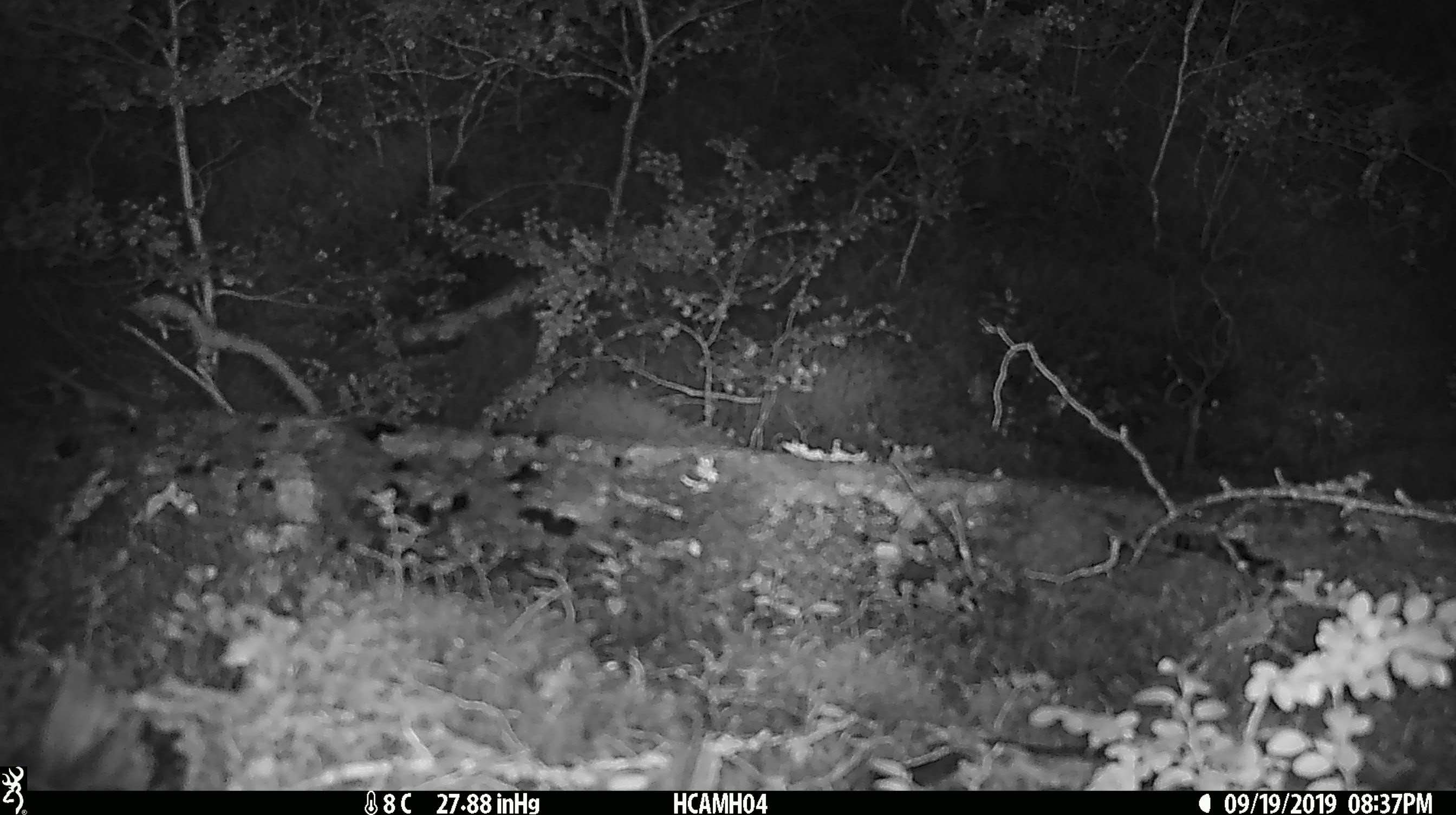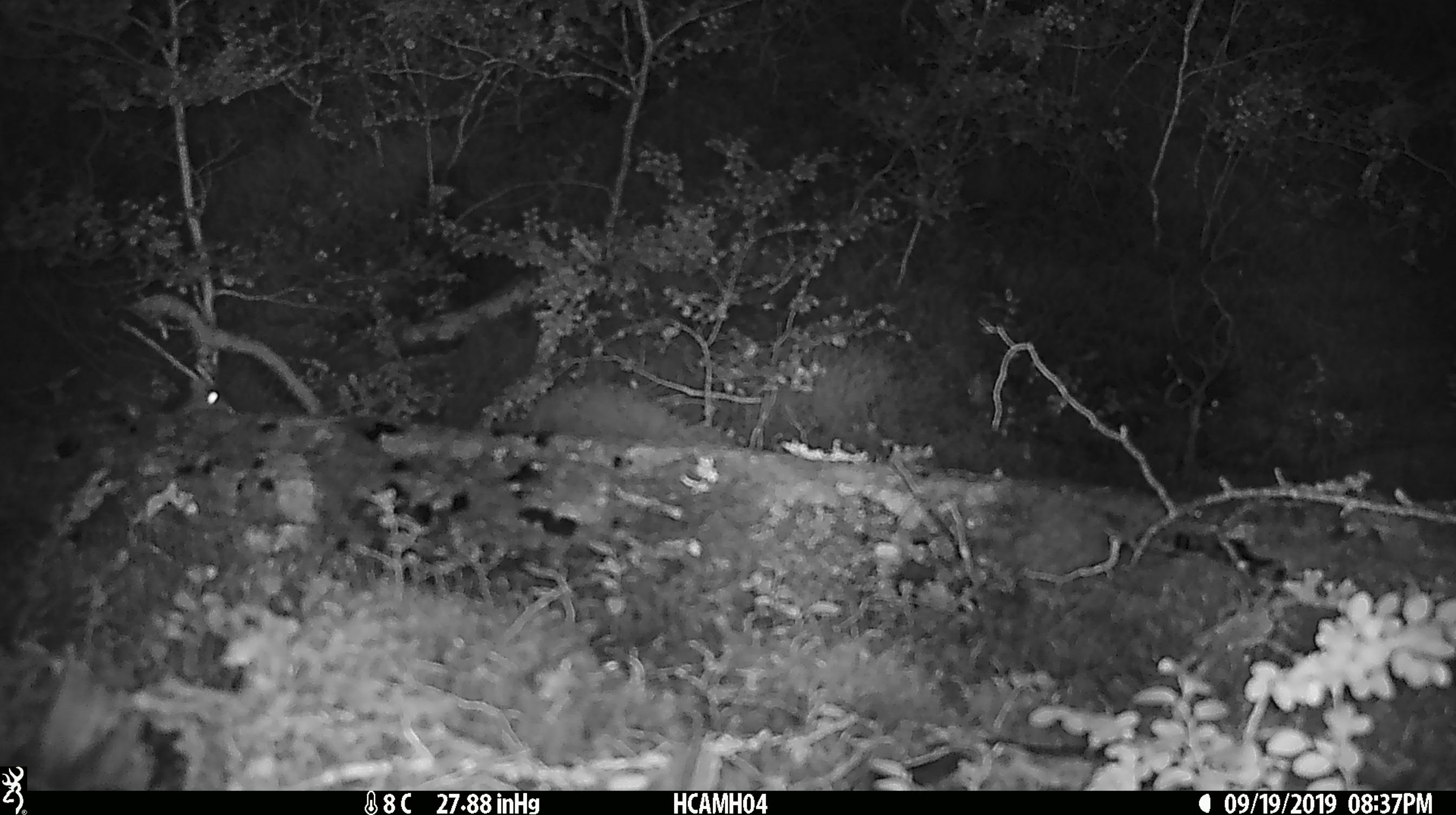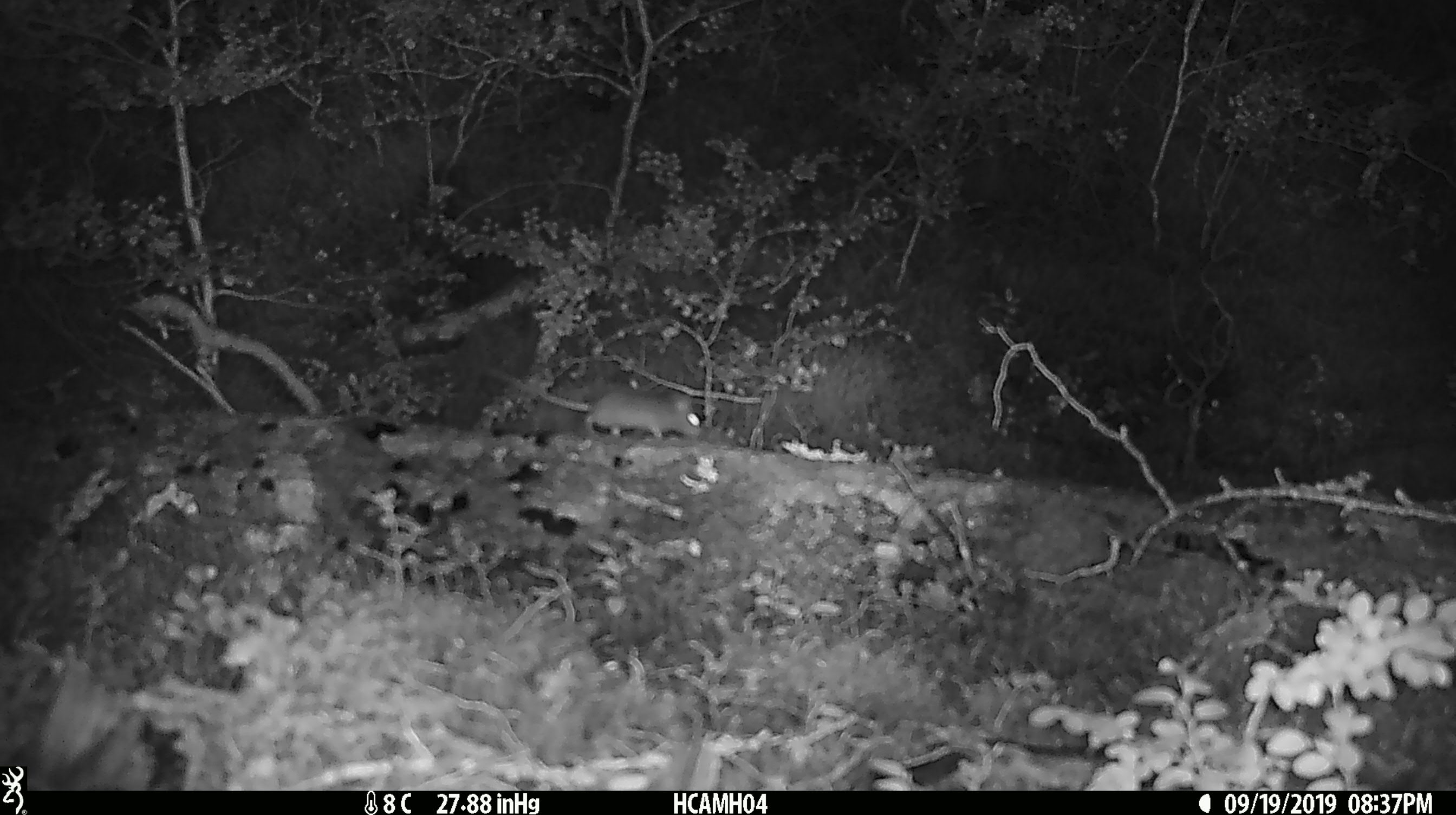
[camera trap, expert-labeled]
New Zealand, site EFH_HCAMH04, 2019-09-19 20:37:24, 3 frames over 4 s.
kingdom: Animalia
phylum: Chordata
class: Mammalia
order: Rodentia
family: Muridae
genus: Mus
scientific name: Mus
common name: mouse